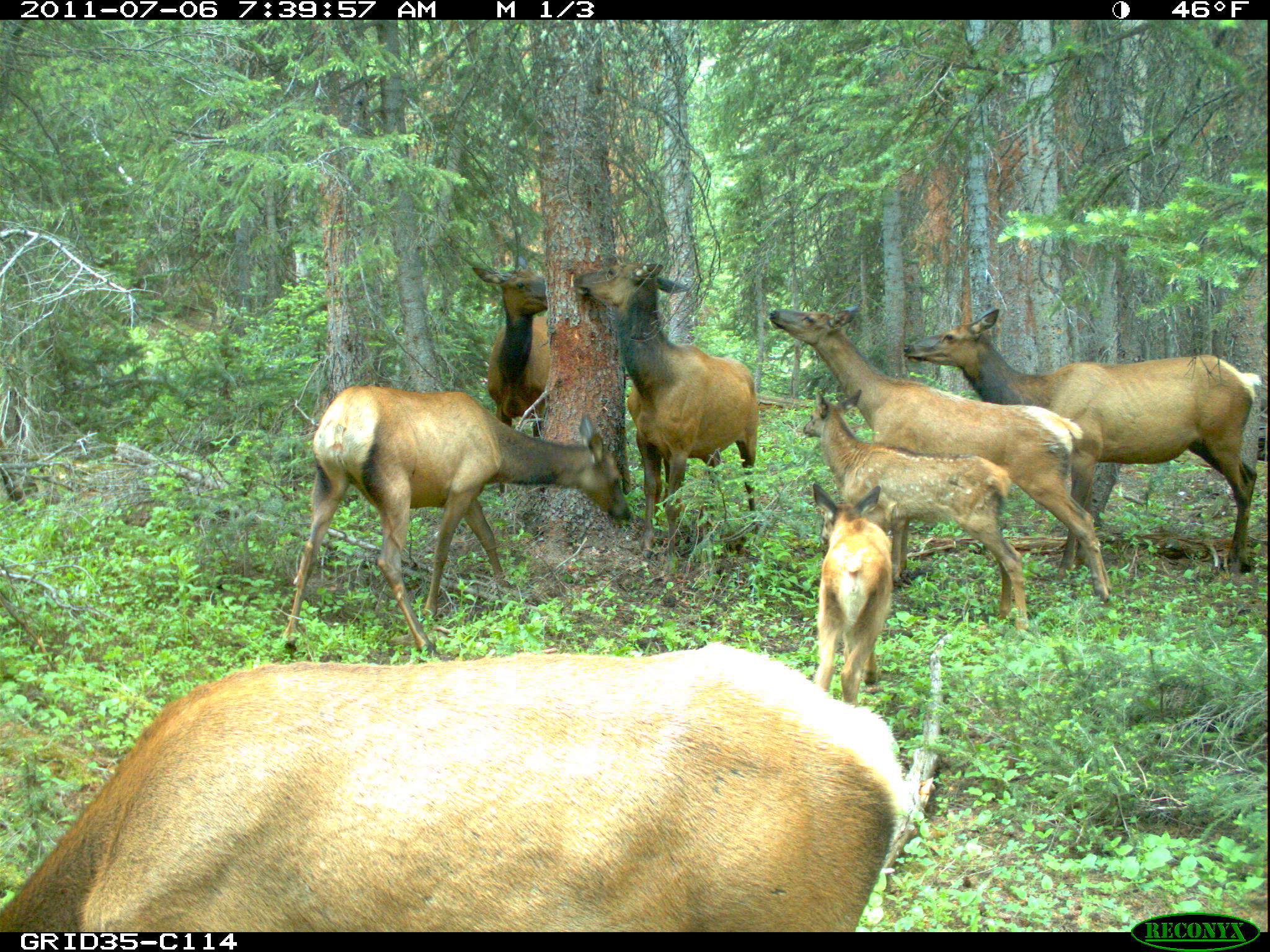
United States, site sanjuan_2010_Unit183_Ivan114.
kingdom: Animalia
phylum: Chordata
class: Mammalia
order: Artiodactyla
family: Cervidae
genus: Cervus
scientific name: Cervus elaphus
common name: red deer